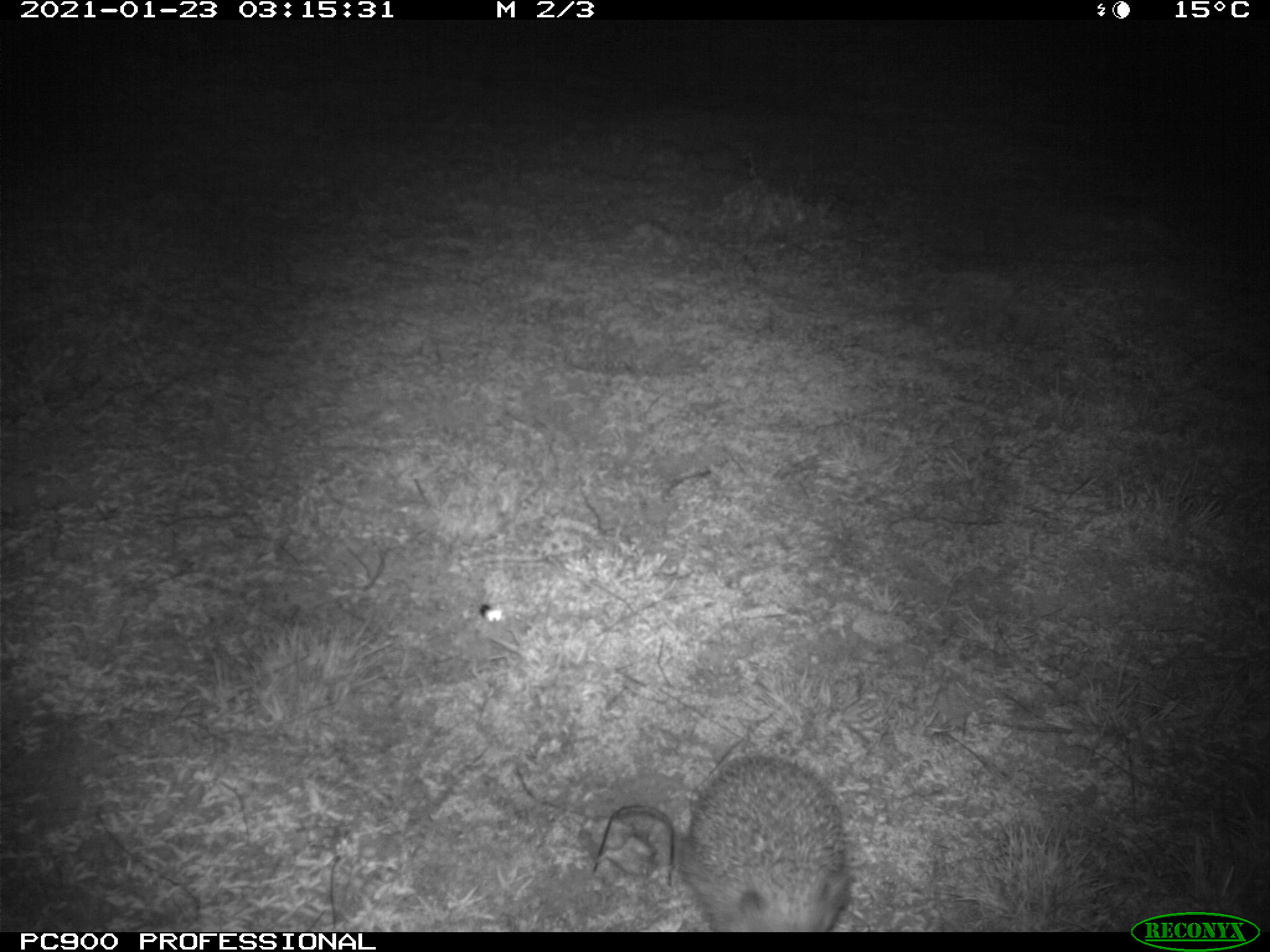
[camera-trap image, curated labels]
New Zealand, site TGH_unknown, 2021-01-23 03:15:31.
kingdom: Animalia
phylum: Chordata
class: Mammalia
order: Eulipotyphla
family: Erinaceidae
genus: Erinaceus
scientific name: Erinaceus europaeus europaeus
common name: european hedgehog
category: hedgehog